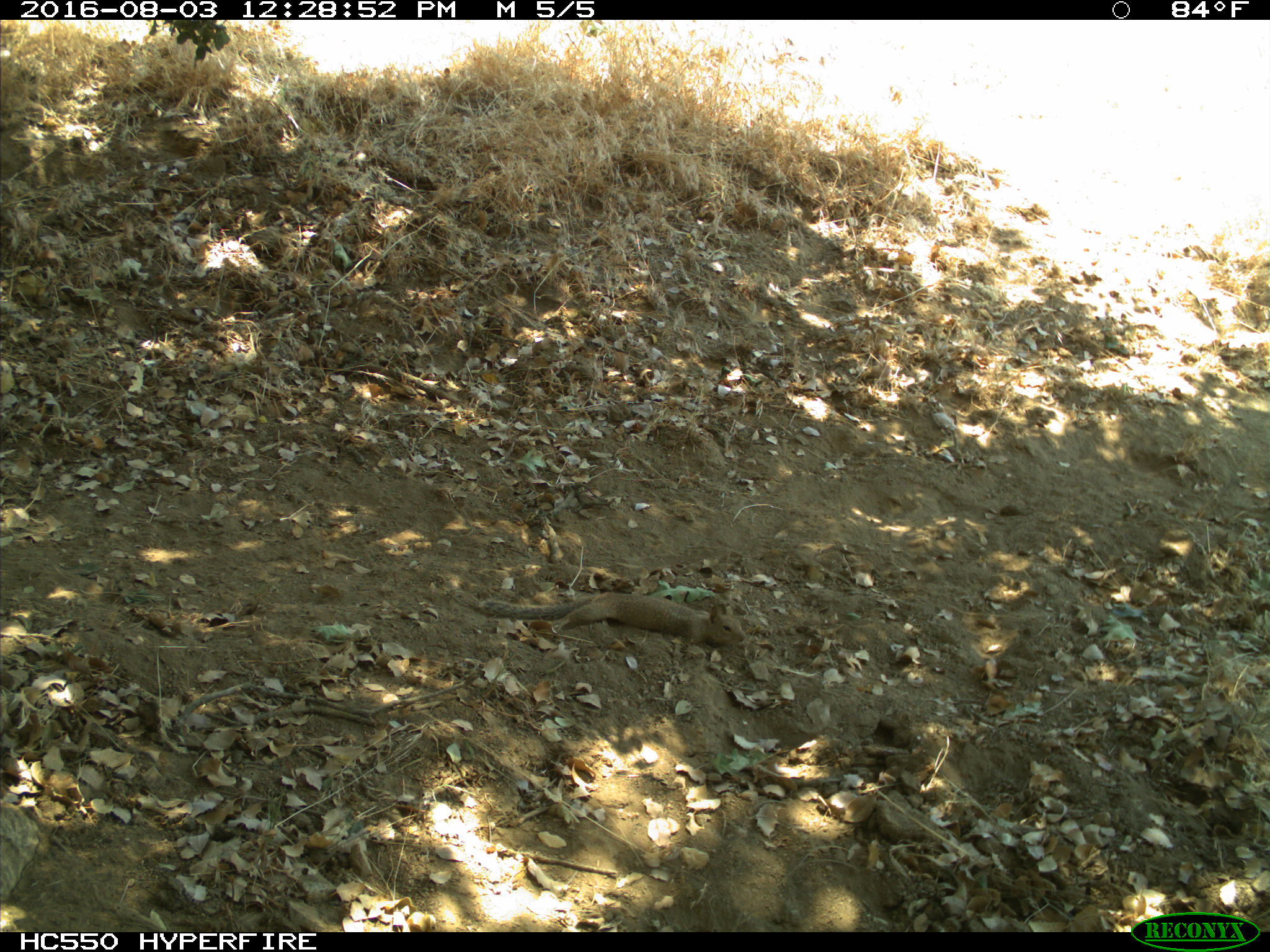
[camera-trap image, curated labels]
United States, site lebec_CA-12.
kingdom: Animalia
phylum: Chordata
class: Mammalia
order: Rodentia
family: Sciuridae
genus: Otospermophilus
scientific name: Otospermophilus beecheyi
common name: california ground squirrel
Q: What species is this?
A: Otospermophilus beecheyi (california ground squirrel).